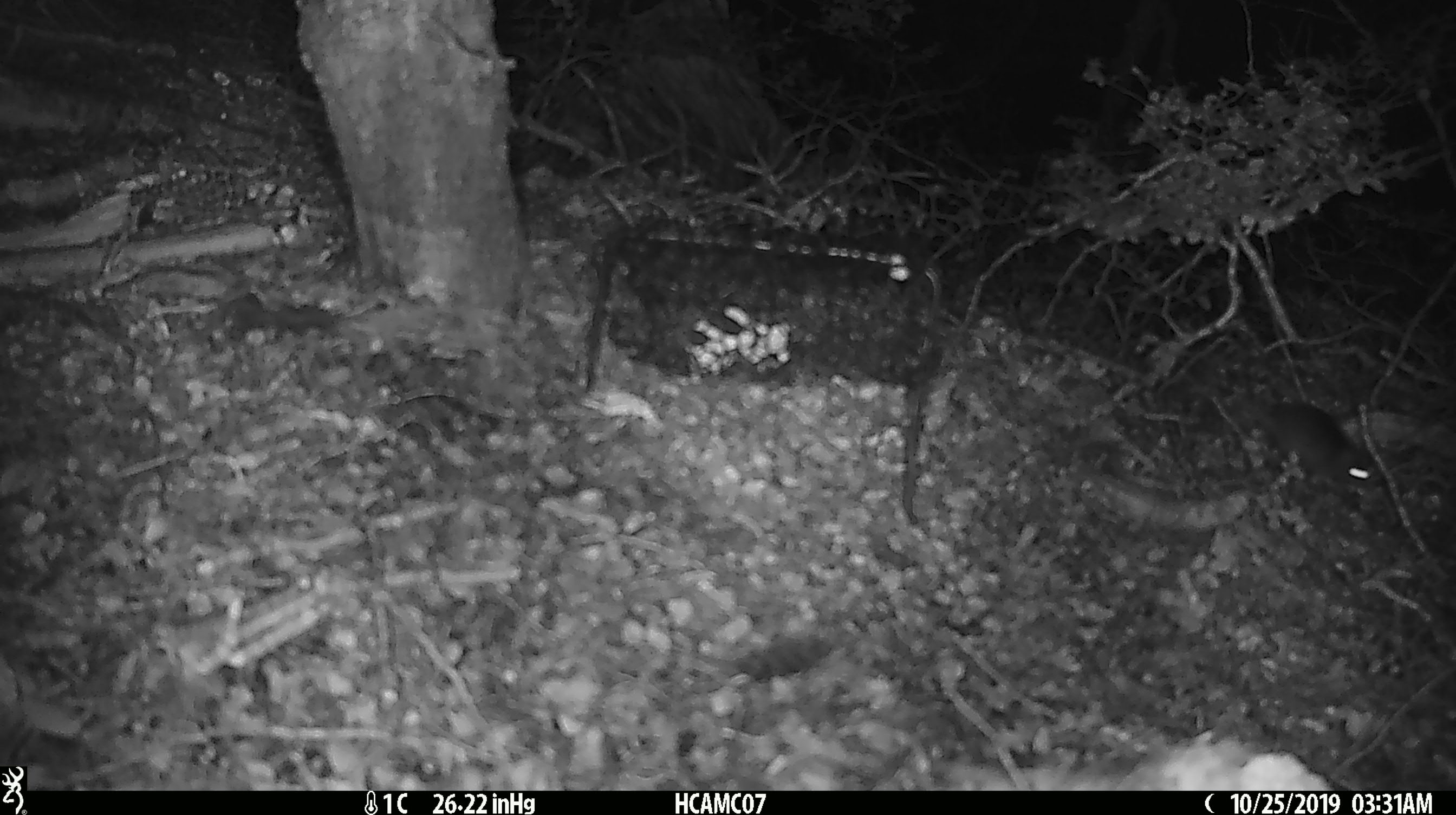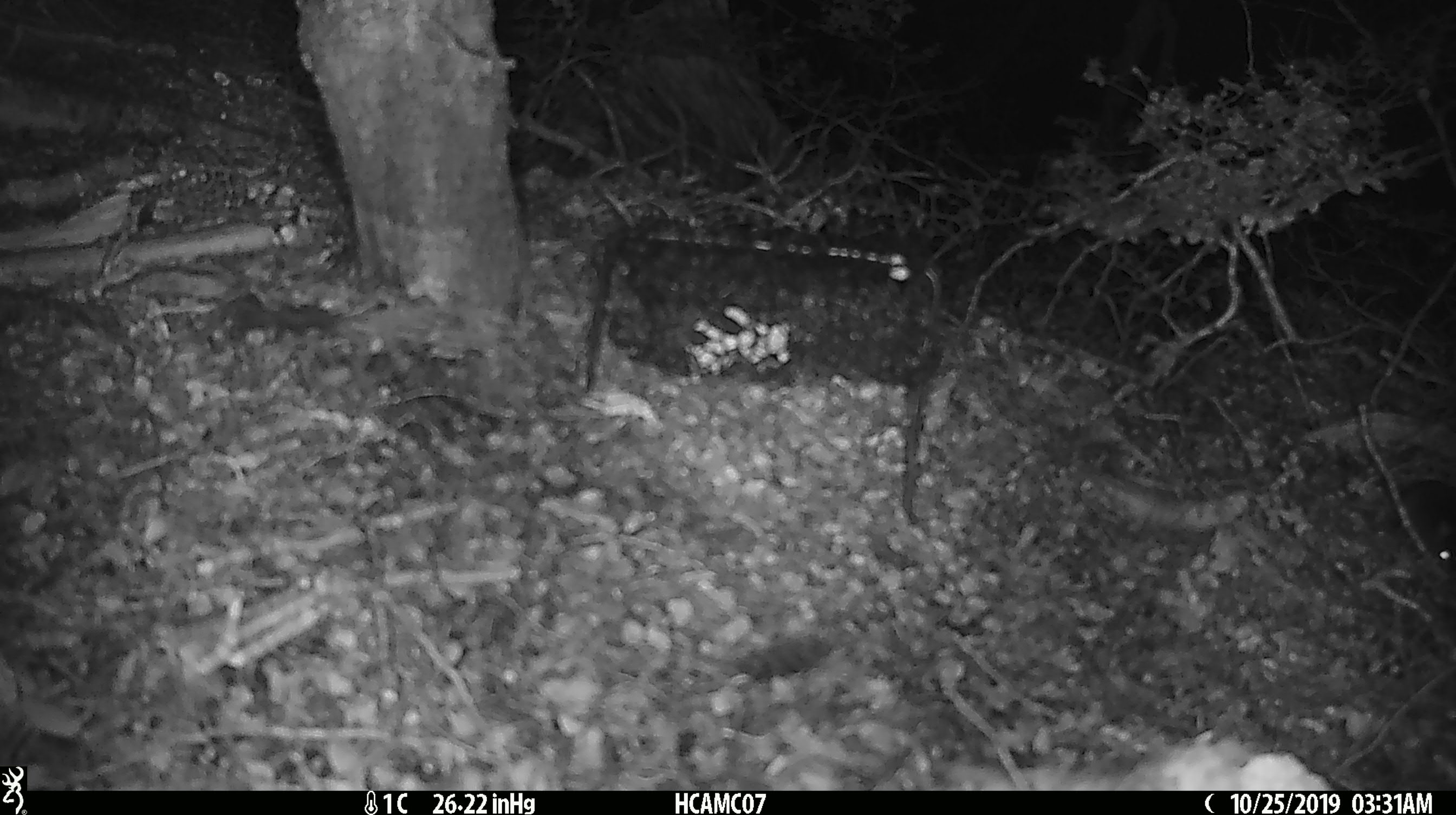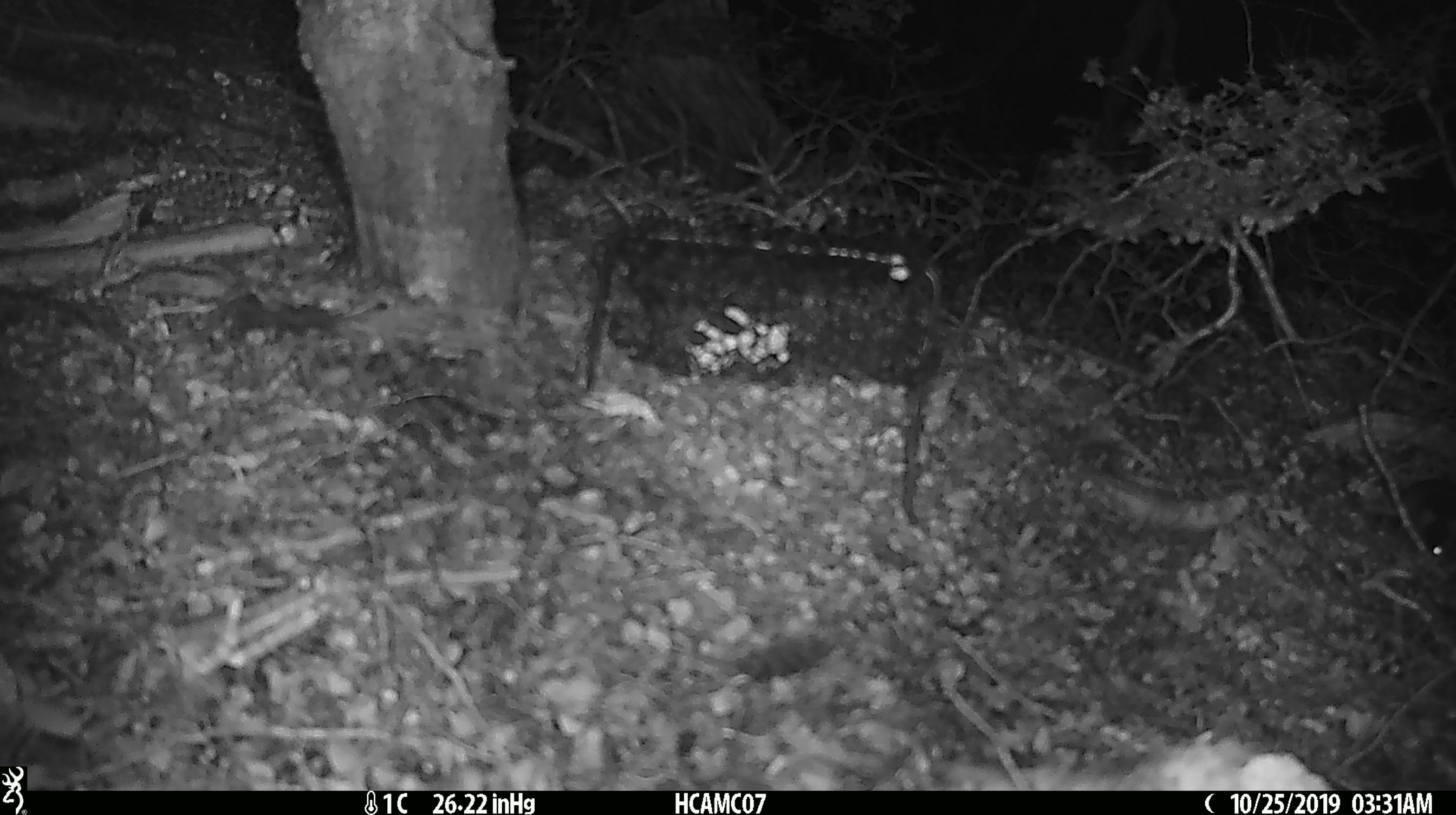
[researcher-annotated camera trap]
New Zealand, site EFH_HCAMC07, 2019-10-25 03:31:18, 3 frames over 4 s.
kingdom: Animalia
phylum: Chordata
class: Mammalia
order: Rodentia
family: Muridae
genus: Mus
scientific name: Mus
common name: mouse